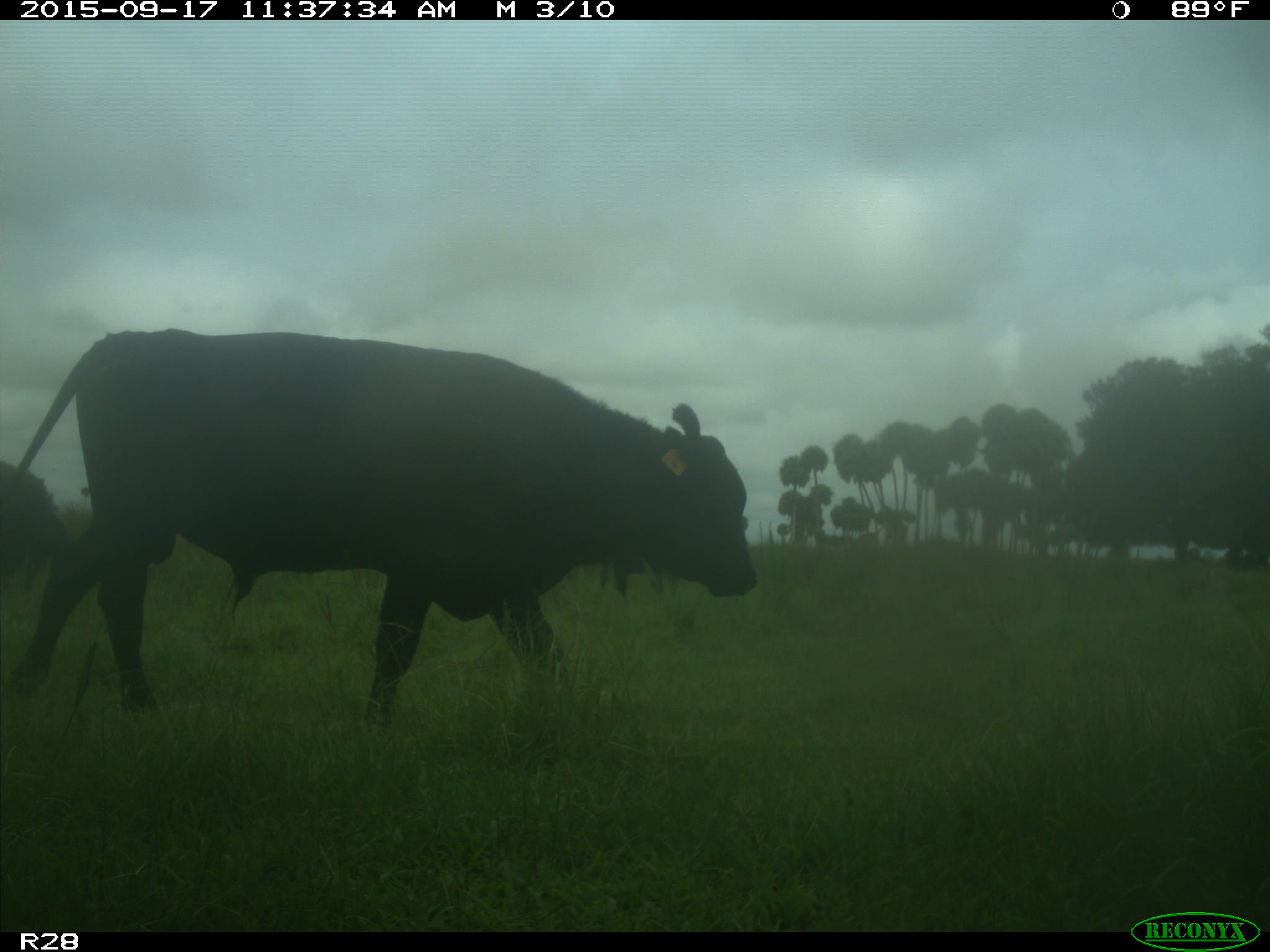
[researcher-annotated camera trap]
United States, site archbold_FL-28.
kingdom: Animalia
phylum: Chordata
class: Mammalia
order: Artiodactyla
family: Bovidae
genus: Bos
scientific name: Bos taurus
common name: domestic cow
Bos taurus (domestic cow).